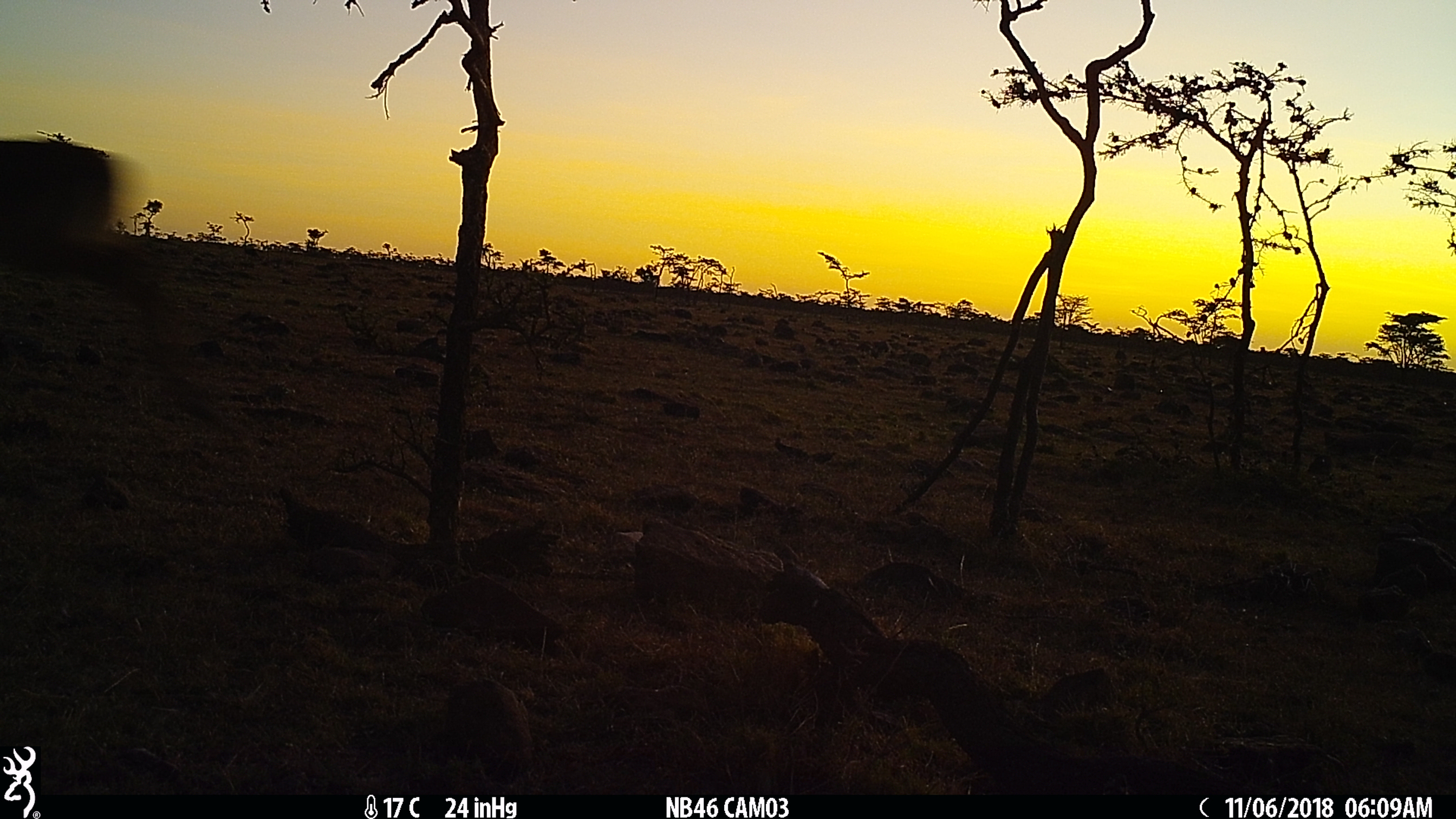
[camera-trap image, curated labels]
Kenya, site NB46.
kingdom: Animalia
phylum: Chordata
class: Mammalia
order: Artiodactyla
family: Bovidae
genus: Aepyceros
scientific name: Aepyceros melampus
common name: impala